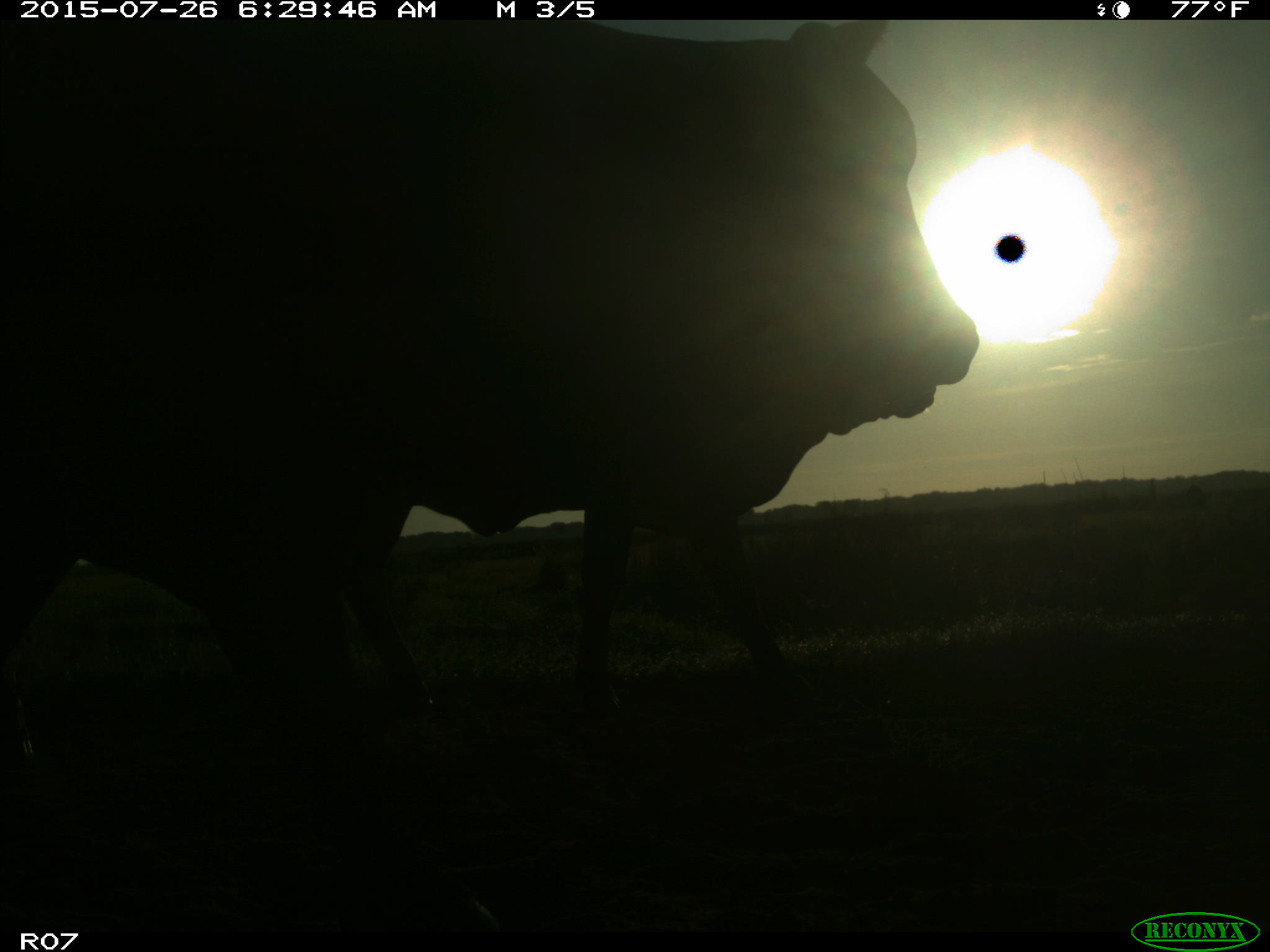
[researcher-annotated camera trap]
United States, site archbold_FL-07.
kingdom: Animalia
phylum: Chordata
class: Mammalia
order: Artiodactyla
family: Bovidae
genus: Bos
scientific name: Bos taurus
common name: domestic cow